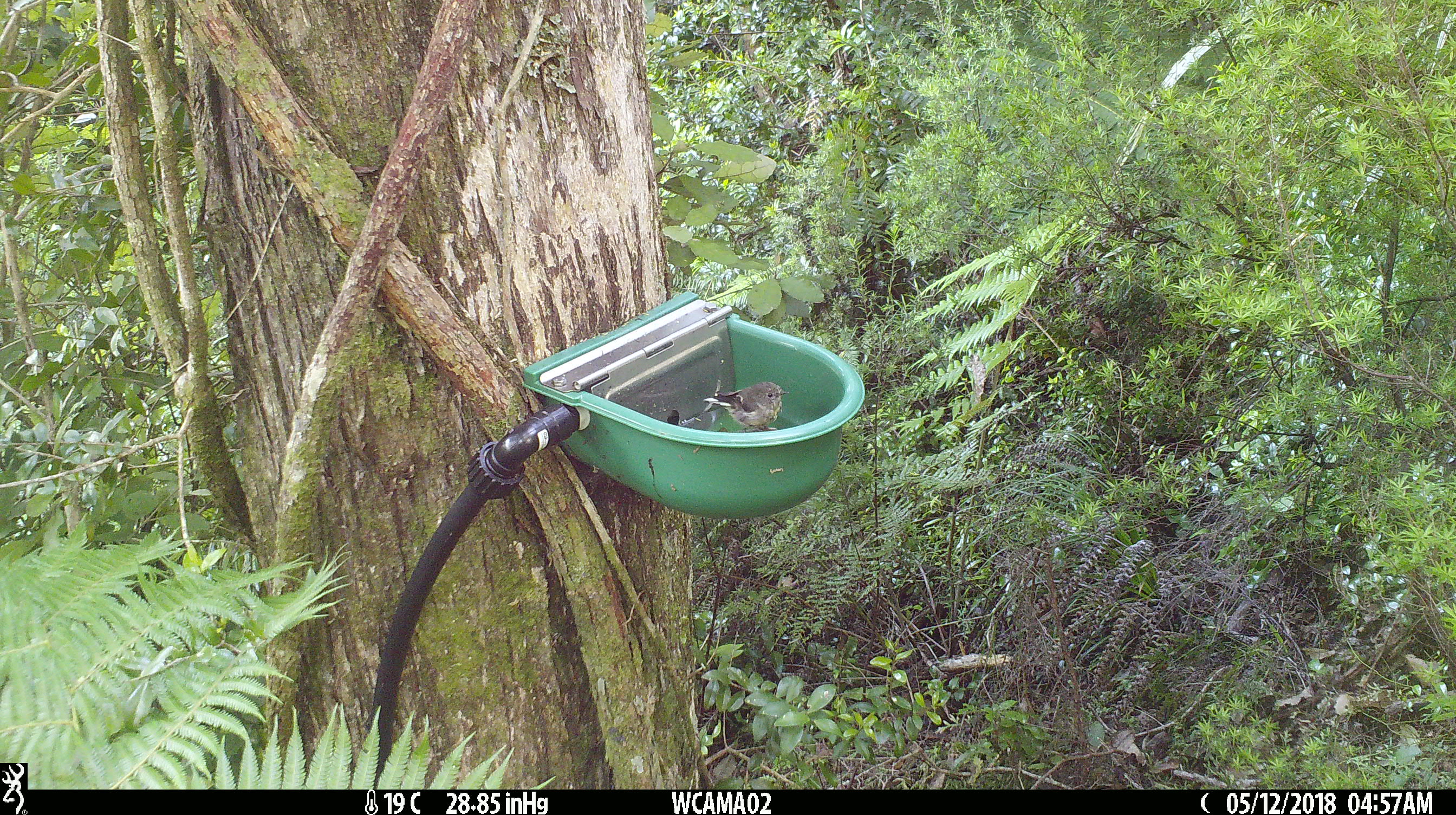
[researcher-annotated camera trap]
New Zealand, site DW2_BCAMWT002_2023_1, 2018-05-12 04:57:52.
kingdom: Animalia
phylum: Chordata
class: Aves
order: Passeriformes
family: Petroicidae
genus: Petroica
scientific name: Petroica macrocephala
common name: tomtit